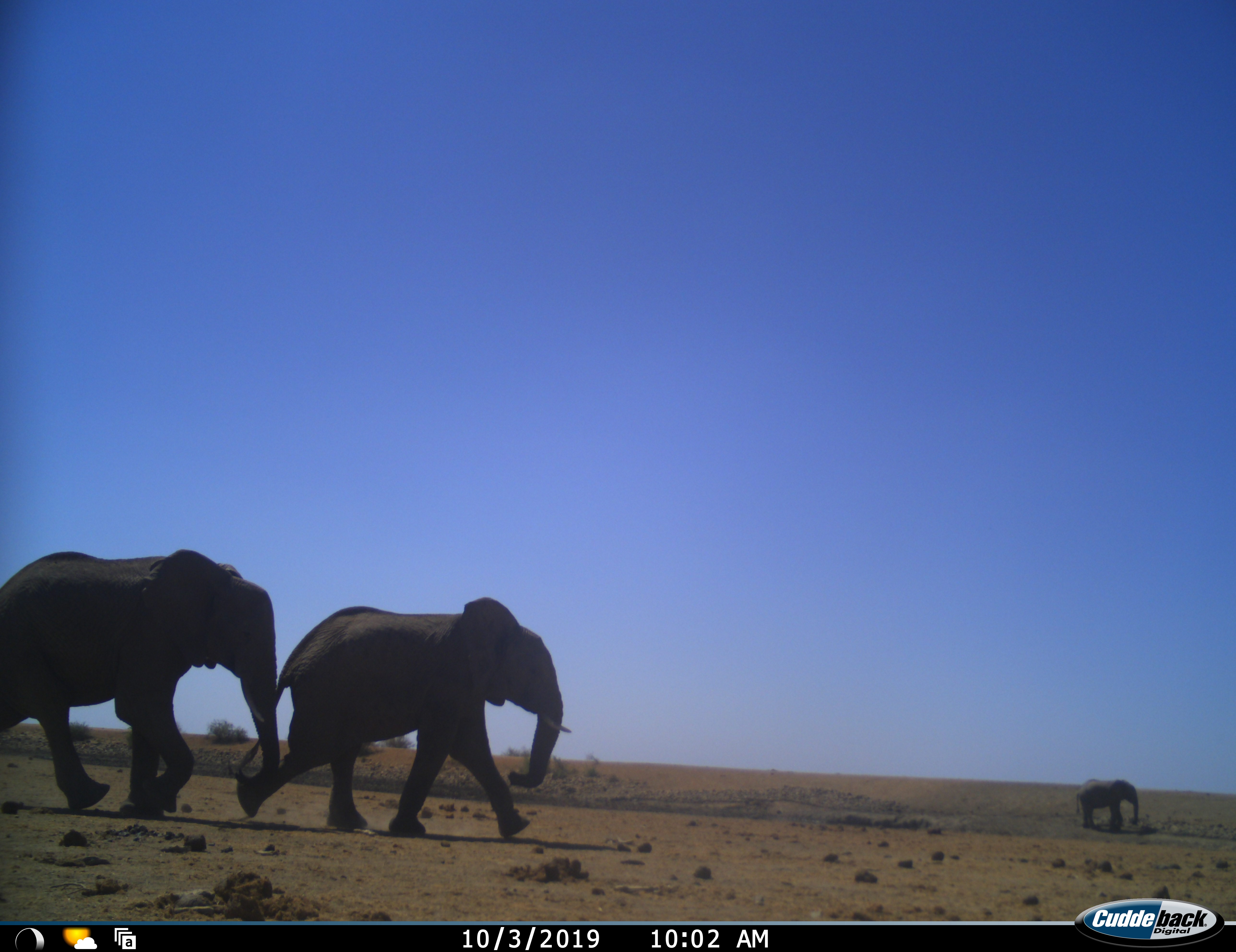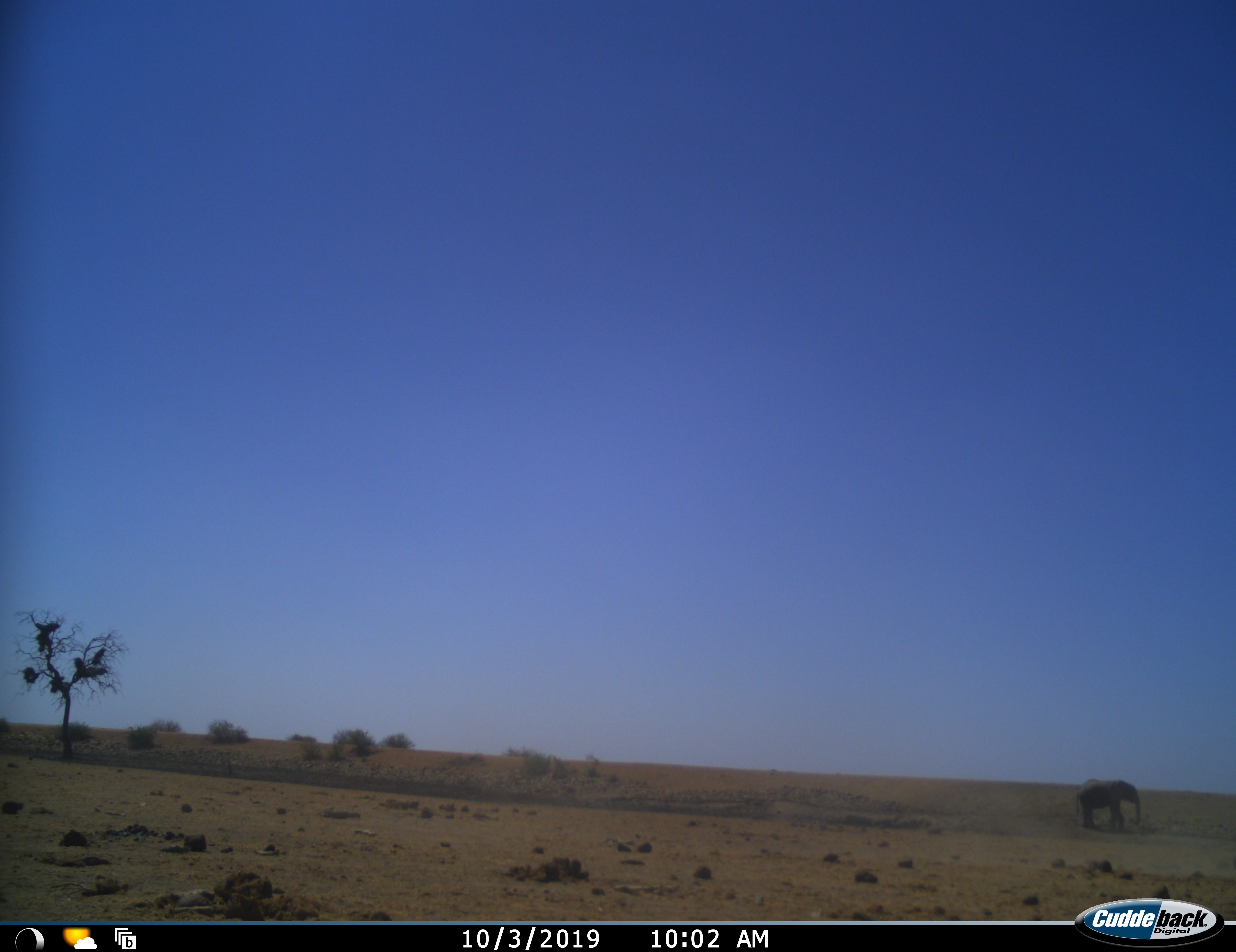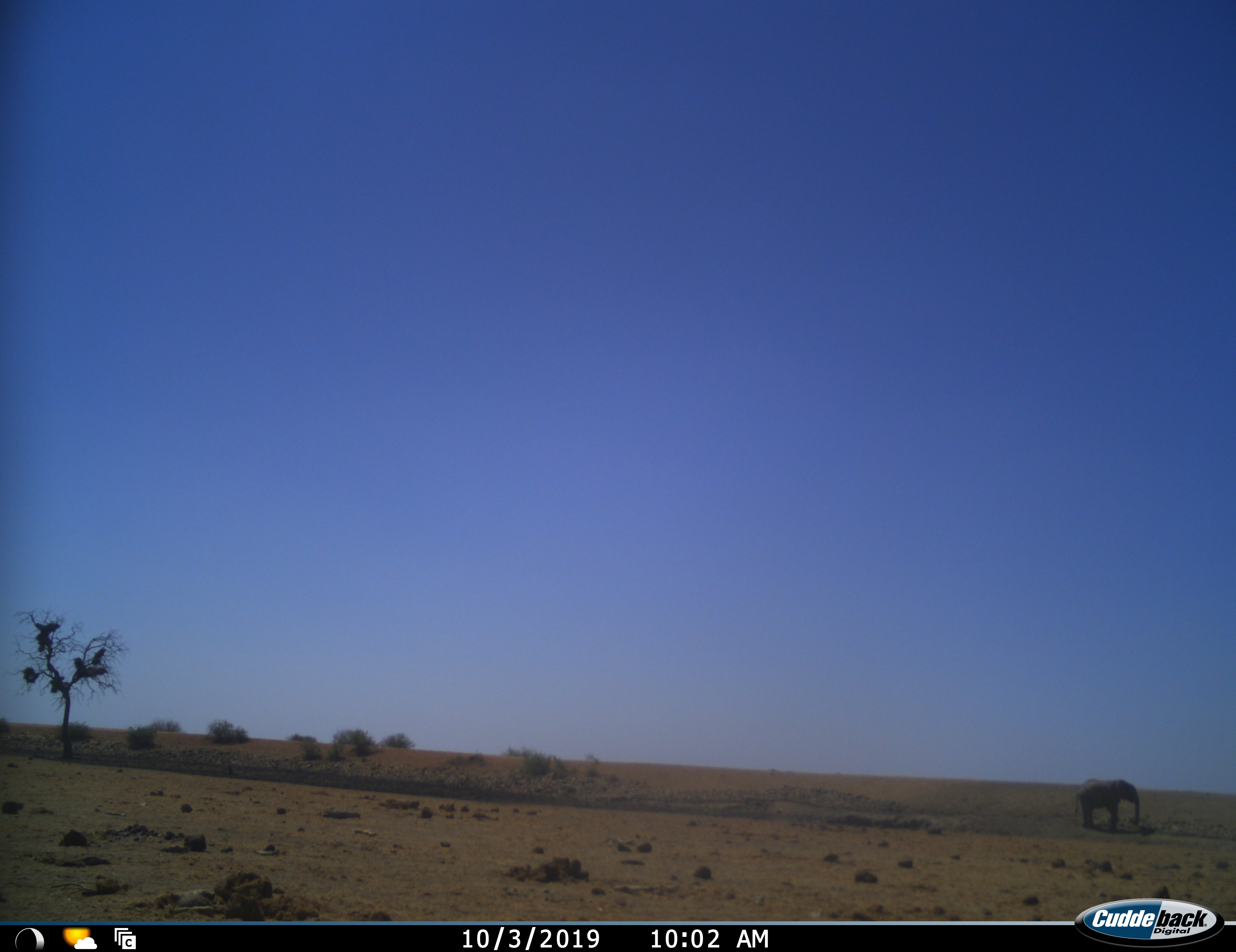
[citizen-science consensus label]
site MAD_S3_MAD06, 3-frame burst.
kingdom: Animalia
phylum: Chordata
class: Mammalia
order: Proboscidea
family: Elephantidae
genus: Loxodonta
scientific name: Loxodonta africana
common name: african bush elephant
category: elephant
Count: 3.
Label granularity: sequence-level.